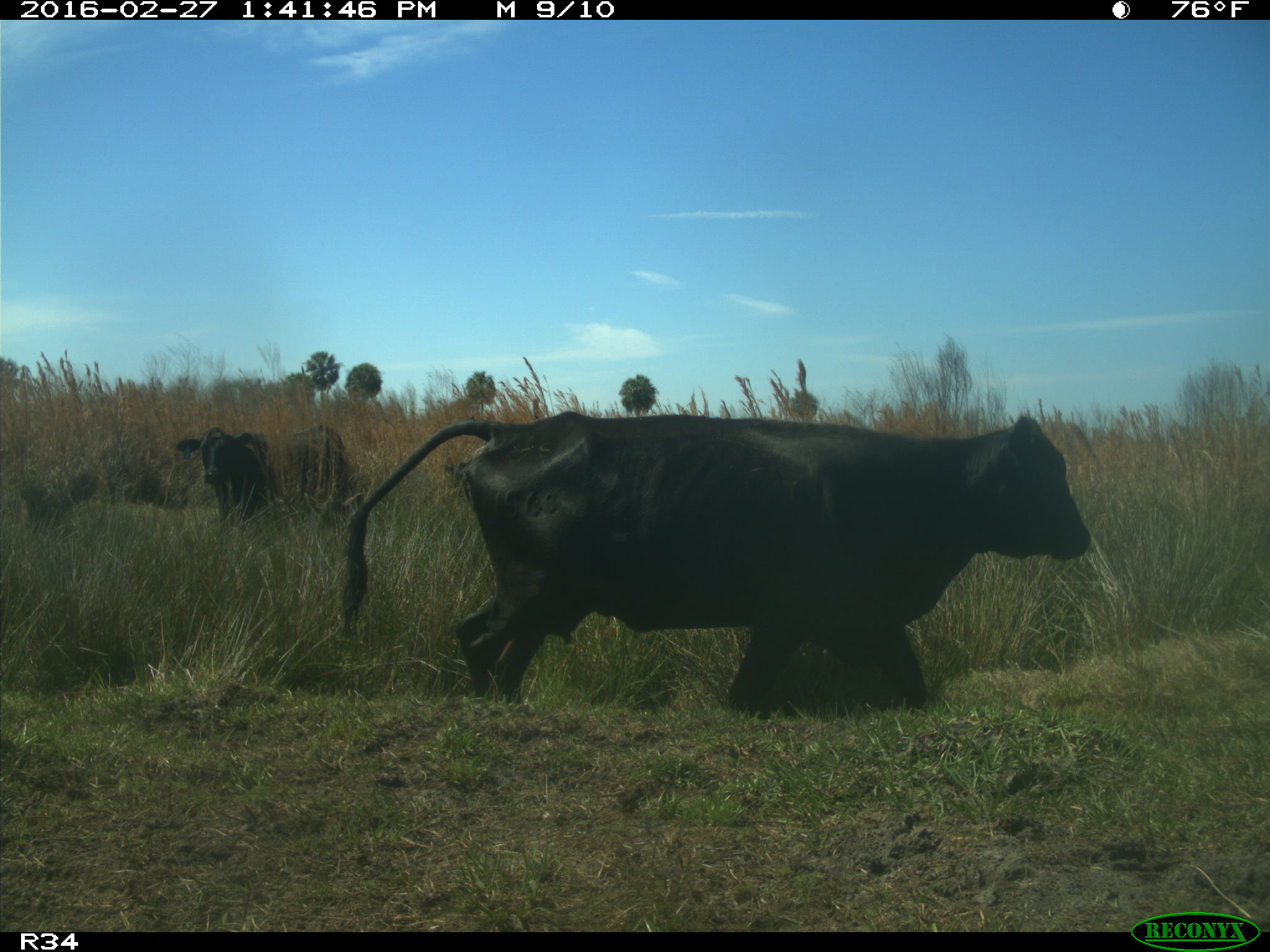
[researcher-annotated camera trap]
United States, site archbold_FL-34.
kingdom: Animalia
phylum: Chordata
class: Mammalia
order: Artiodactyla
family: Bovidae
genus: Bos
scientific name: Bos taurus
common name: domestic cow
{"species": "Bos taurus (domestic cow)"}